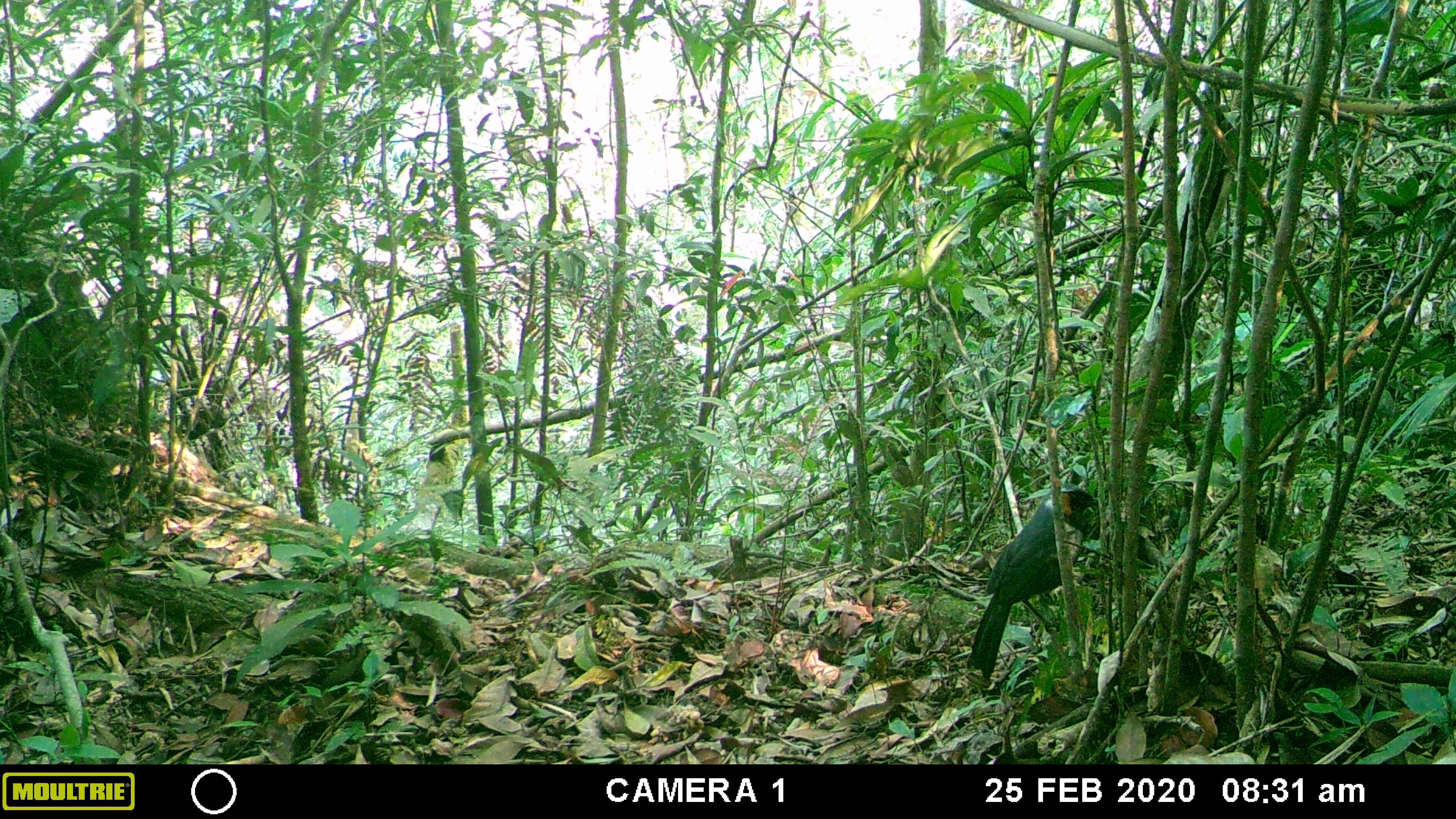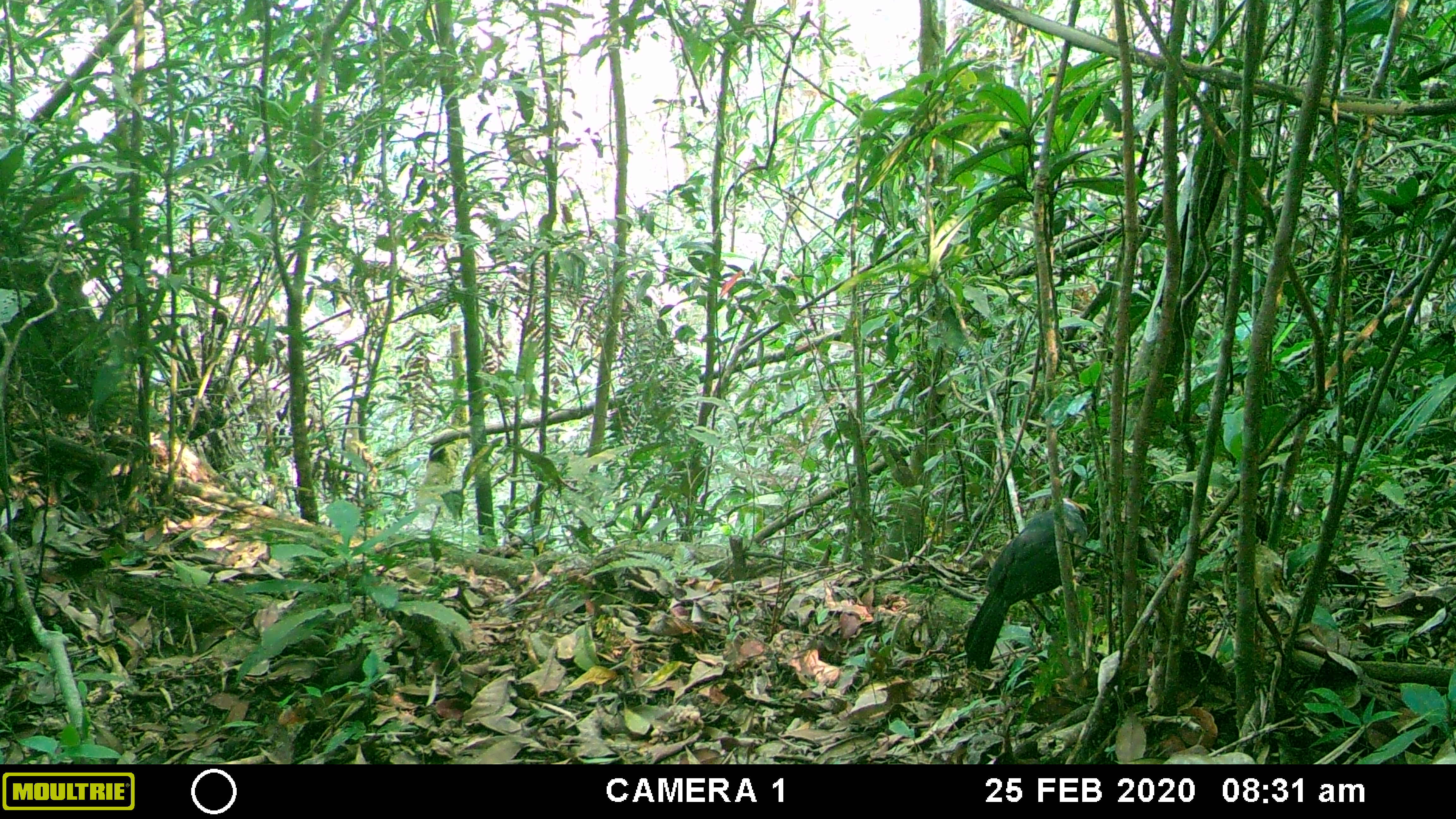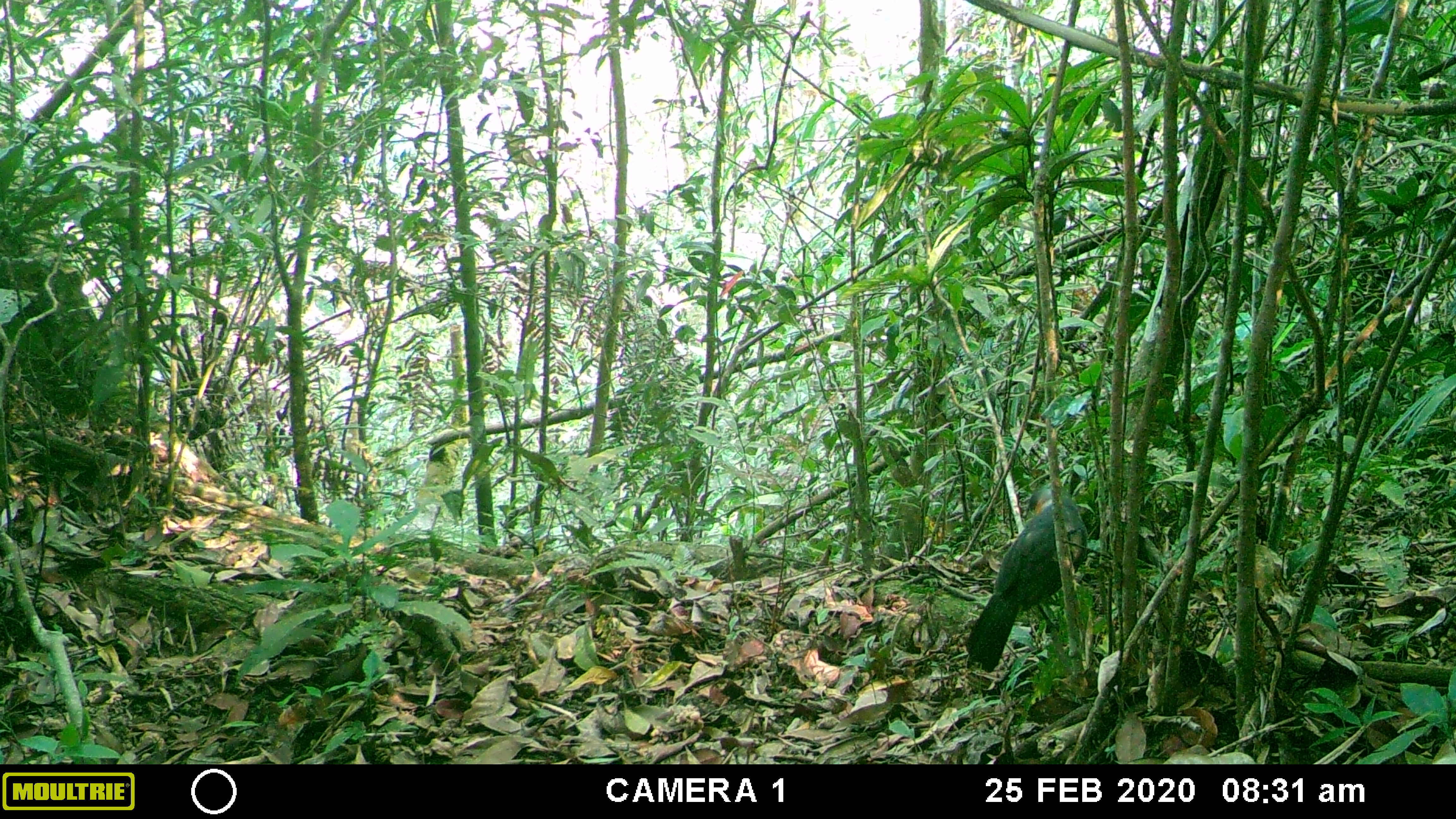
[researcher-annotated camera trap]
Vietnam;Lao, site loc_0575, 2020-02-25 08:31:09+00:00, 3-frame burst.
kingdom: Animalia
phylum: Chordata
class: Aves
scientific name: Aves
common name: bird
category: unidentified bird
Unidentified bird (bird) (Aves). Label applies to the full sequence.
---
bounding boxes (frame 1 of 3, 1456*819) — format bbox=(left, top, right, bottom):
unidentified bird: bbox=(966, 488, 1094, 679)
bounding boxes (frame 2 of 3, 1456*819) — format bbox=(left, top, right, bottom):
unidentified bird: bbox=(963, 496, 1088, 670)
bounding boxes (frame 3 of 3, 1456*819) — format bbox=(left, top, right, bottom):
unidentified bird: bbox=(964, 481, 1087, 672)